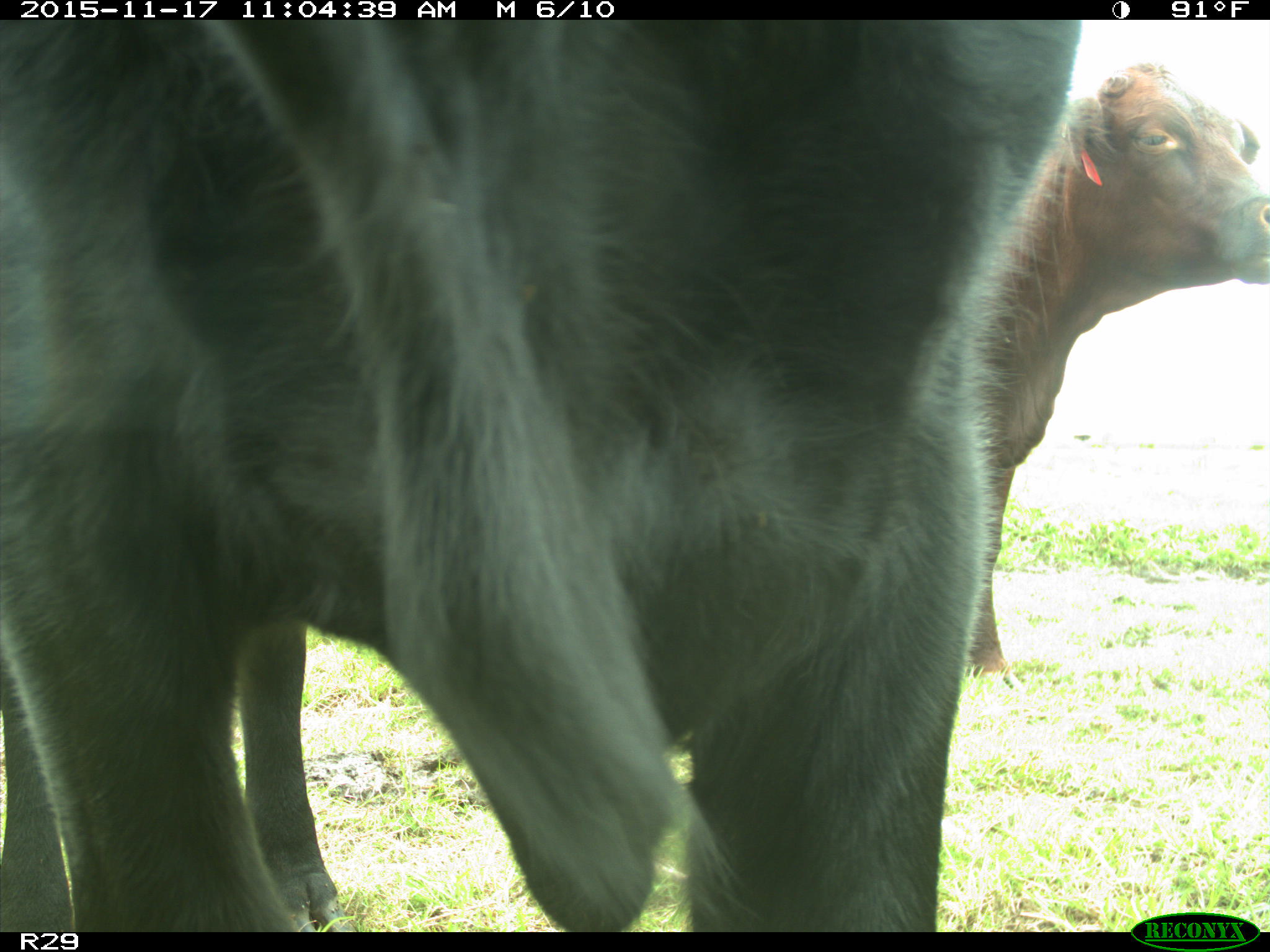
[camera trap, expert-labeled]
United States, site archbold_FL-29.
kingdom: Animalia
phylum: Chordata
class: Mammalia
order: Artiodactyla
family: Bovidae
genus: Bos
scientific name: Bos taurus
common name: domestic cow